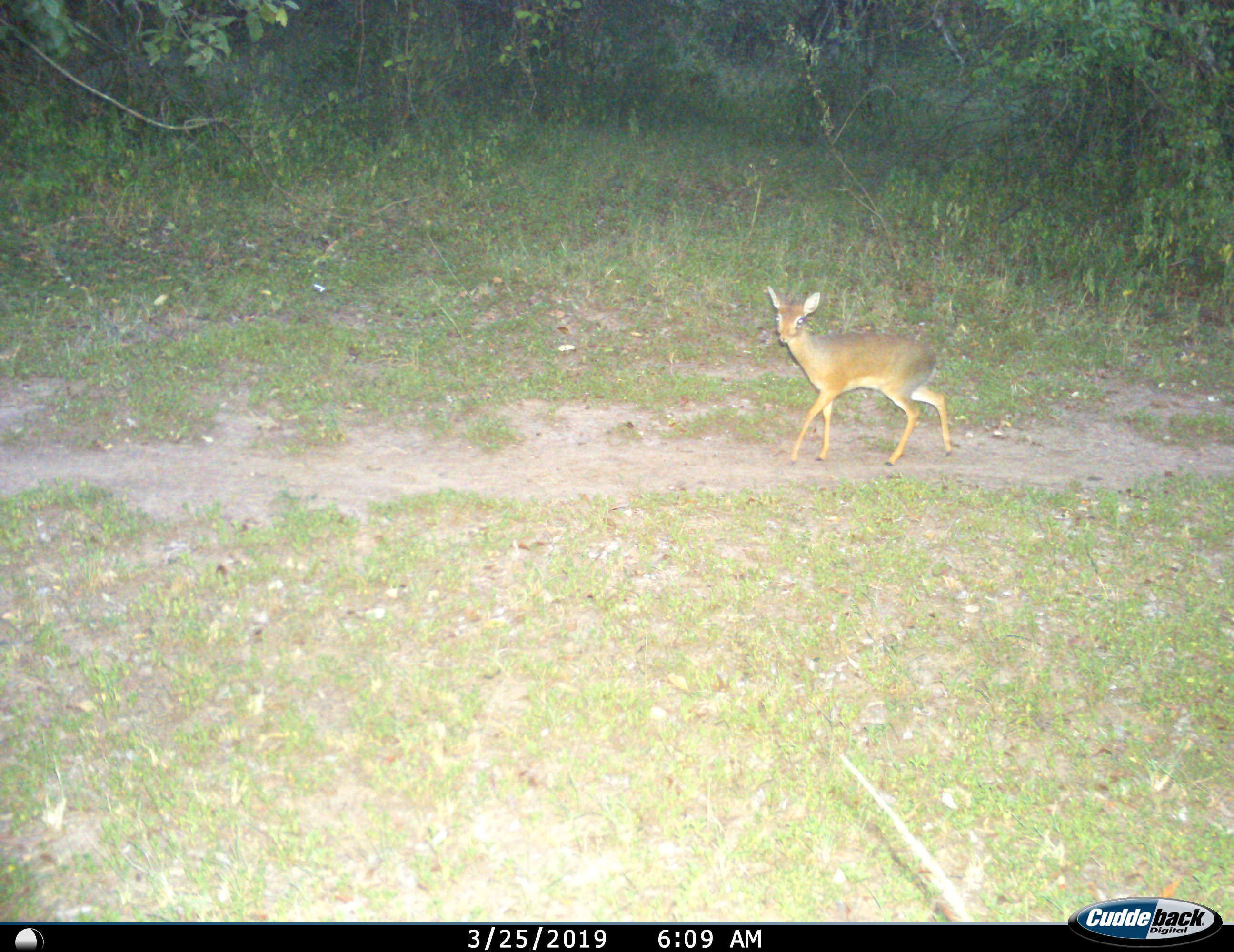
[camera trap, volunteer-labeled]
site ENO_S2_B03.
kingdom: Animalia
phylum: Chordata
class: Mammalia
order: Artiodactyla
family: Bovidae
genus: Madoqua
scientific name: Madoqua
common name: dik-dik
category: dikdik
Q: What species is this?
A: Dikdik (dik-dik) (Madoqua).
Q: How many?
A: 1.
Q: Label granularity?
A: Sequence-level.